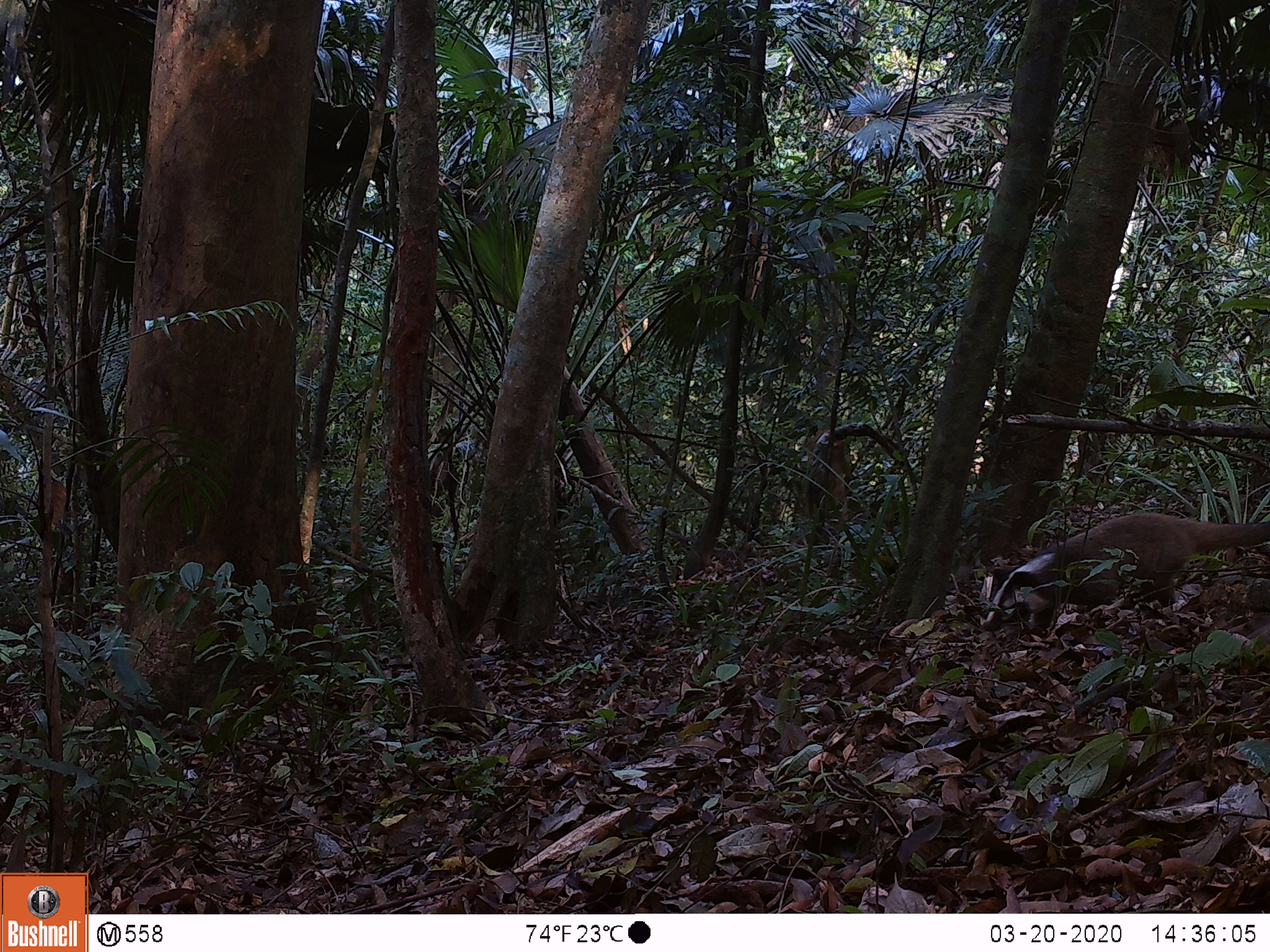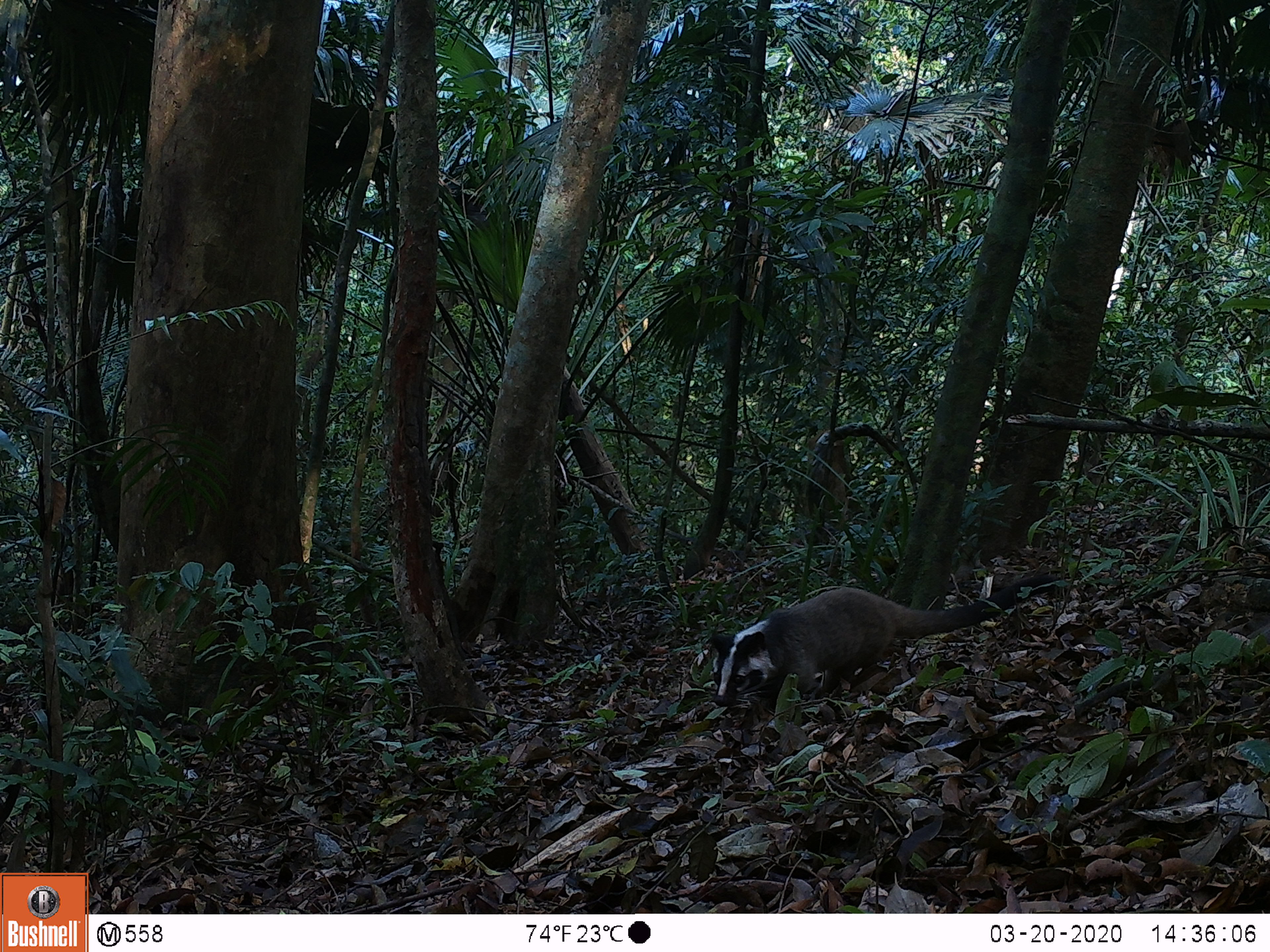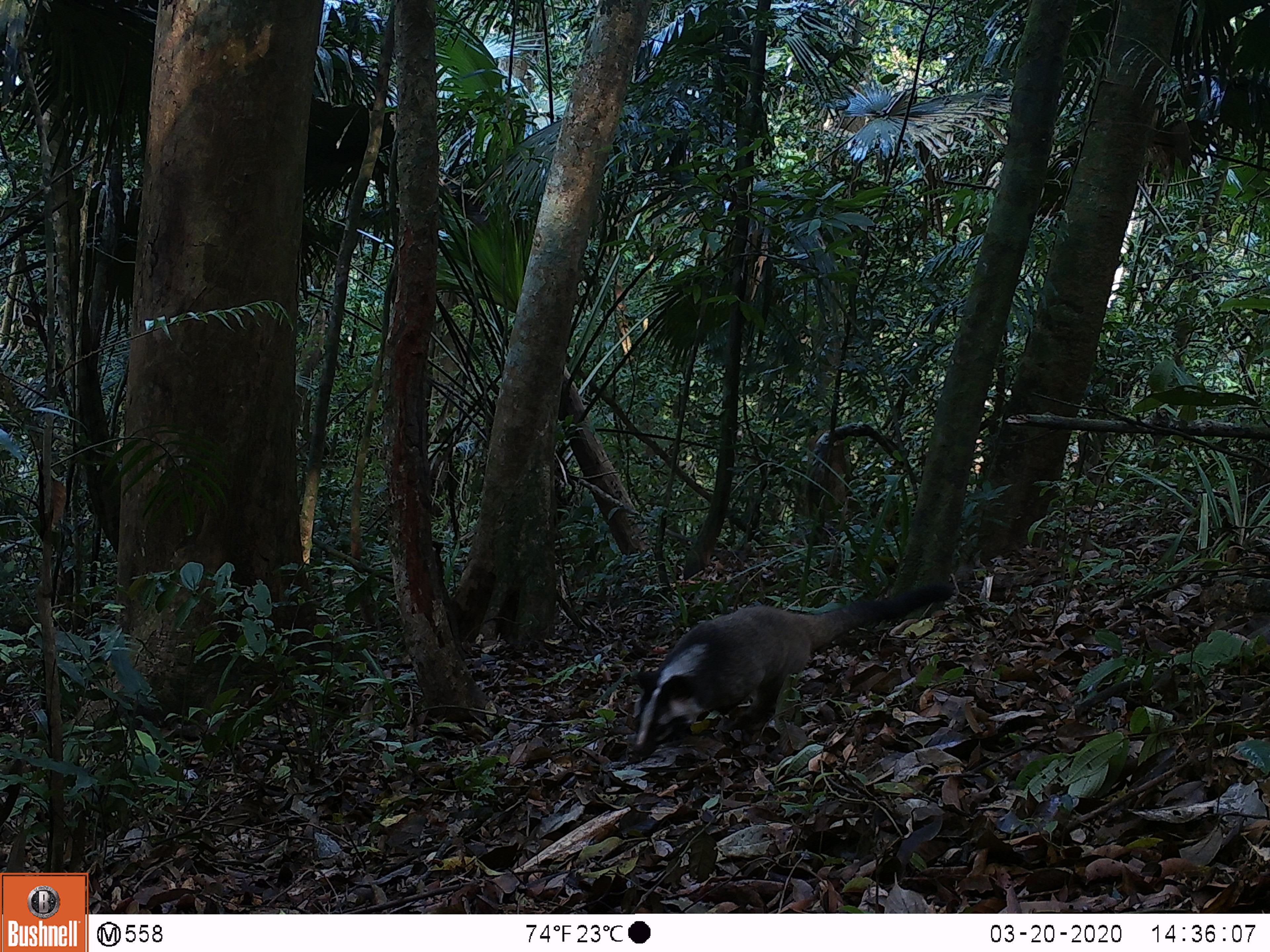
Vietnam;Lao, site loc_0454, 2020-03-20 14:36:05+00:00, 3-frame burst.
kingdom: Animalia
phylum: Chordata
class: Mammalia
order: Carnivora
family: Viverridae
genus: Paguma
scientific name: Paguma larvata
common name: masked palm civet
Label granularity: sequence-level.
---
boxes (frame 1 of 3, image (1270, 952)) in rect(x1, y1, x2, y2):
masked palm civet: rect(980, 511, 1270, 632)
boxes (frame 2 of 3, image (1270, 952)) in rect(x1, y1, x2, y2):
masked palm civet: rect(707, 572, 1070, 726)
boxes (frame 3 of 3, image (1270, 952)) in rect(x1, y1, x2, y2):
masked palm civet: rect(630, 582, 955, 757)